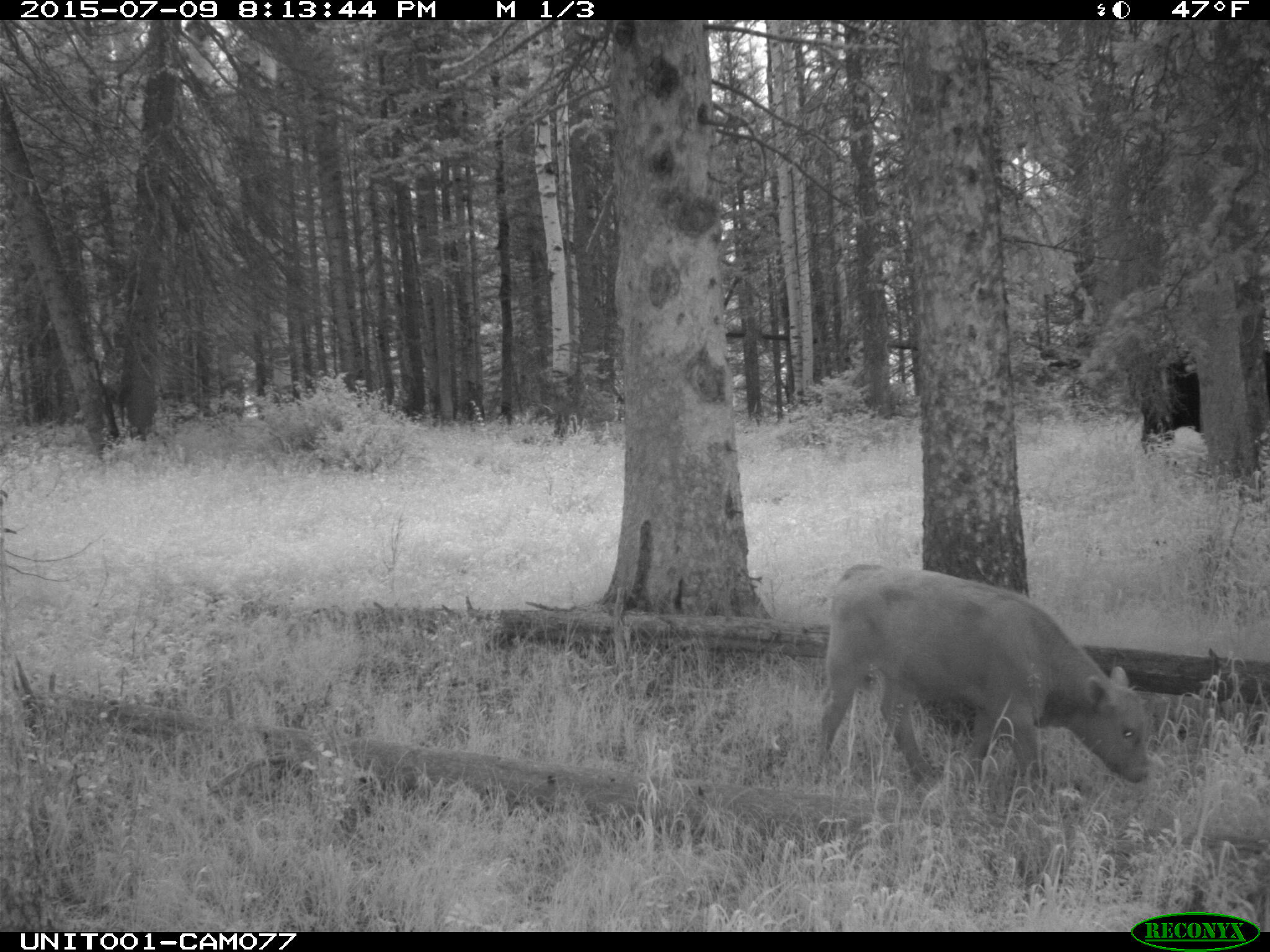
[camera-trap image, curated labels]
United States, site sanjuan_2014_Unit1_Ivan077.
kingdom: Animalia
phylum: Chordata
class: Mammalia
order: Artiodactyla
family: Bovidae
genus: Bos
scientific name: Bos taurus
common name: domestic cow